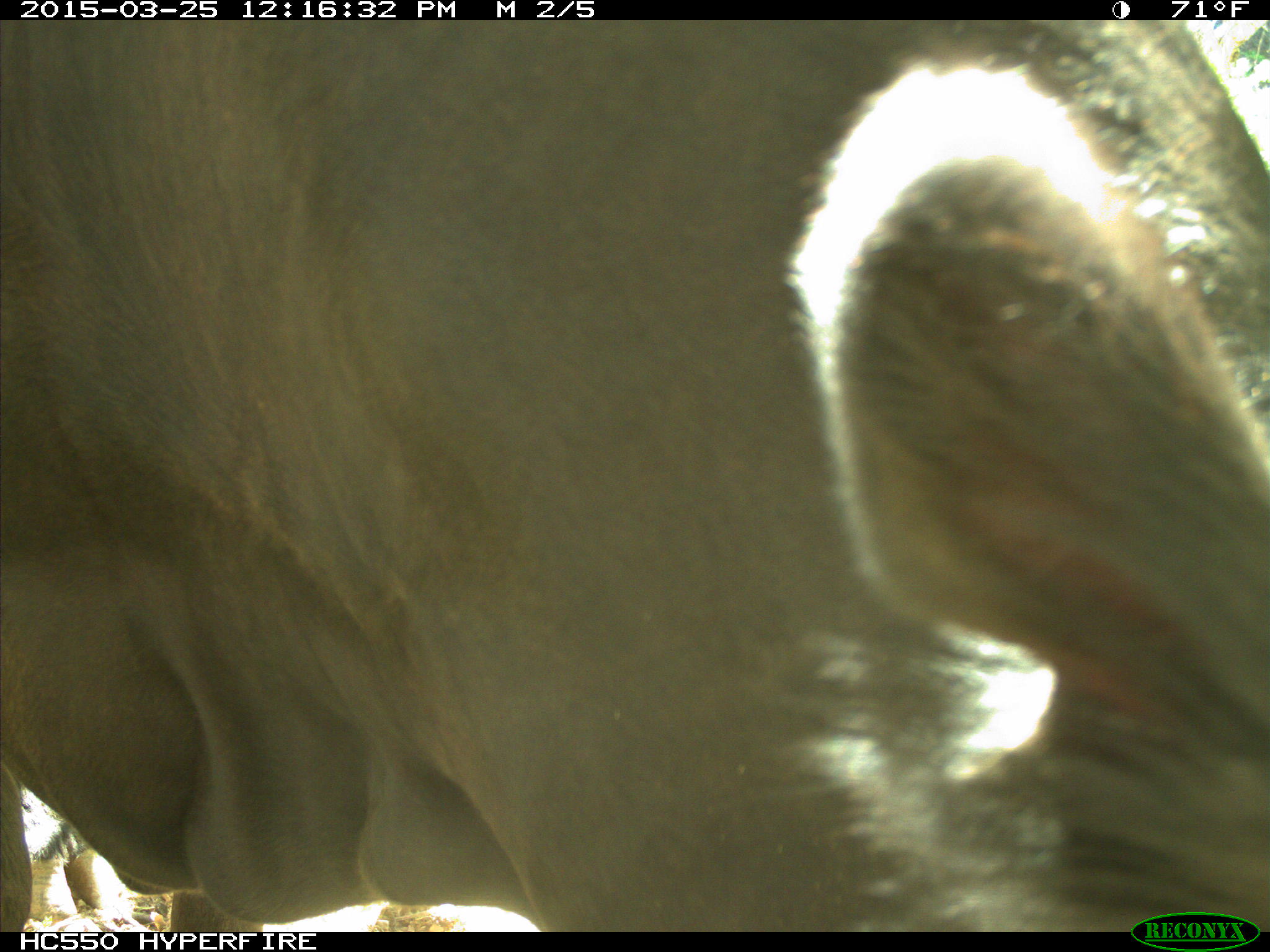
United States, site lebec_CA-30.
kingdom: Animalia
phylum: Chordata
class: Mammalia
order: Artiodactyla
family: Bovidae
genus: Bos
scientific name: Bos taurus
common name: domestic cow